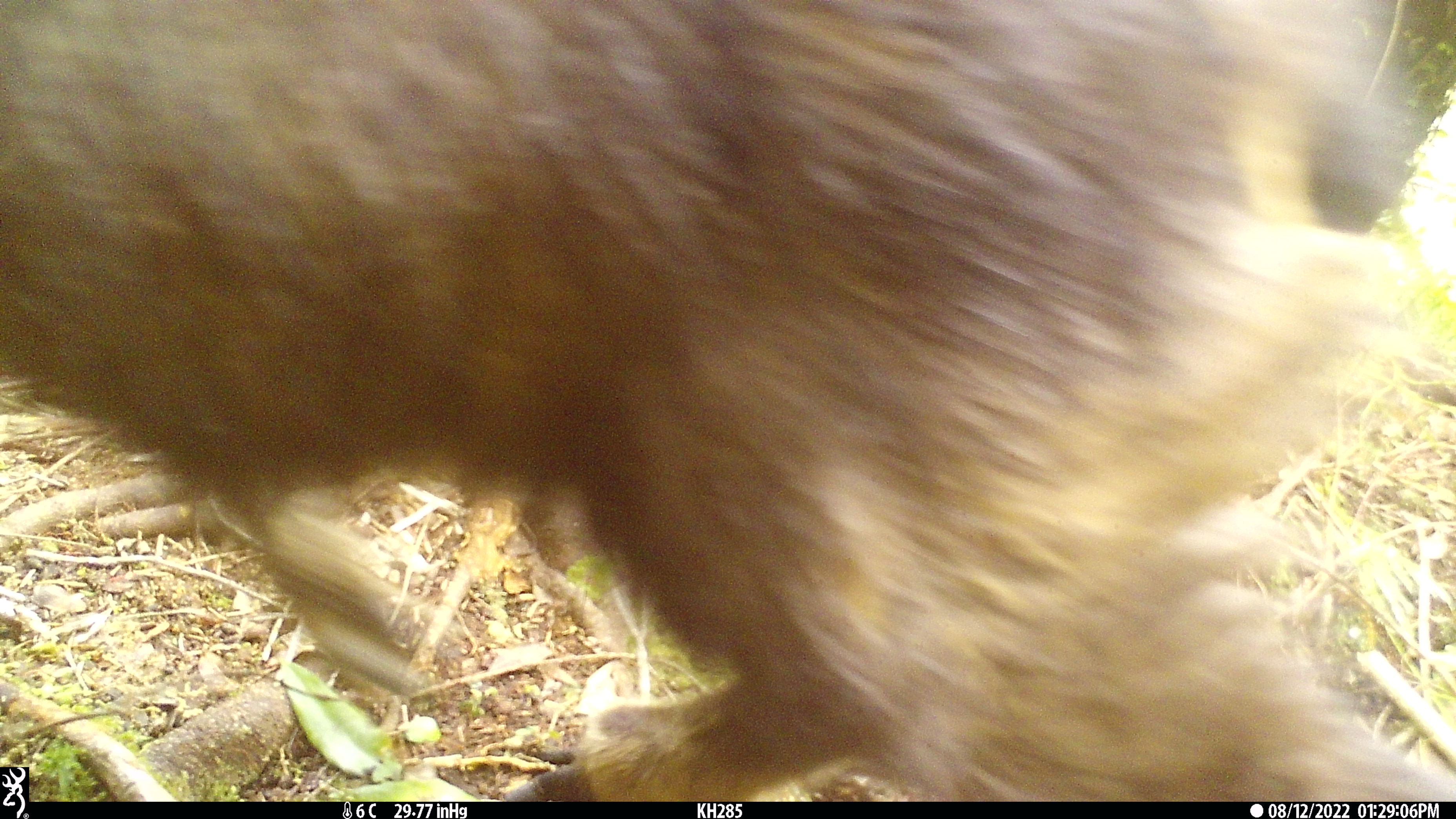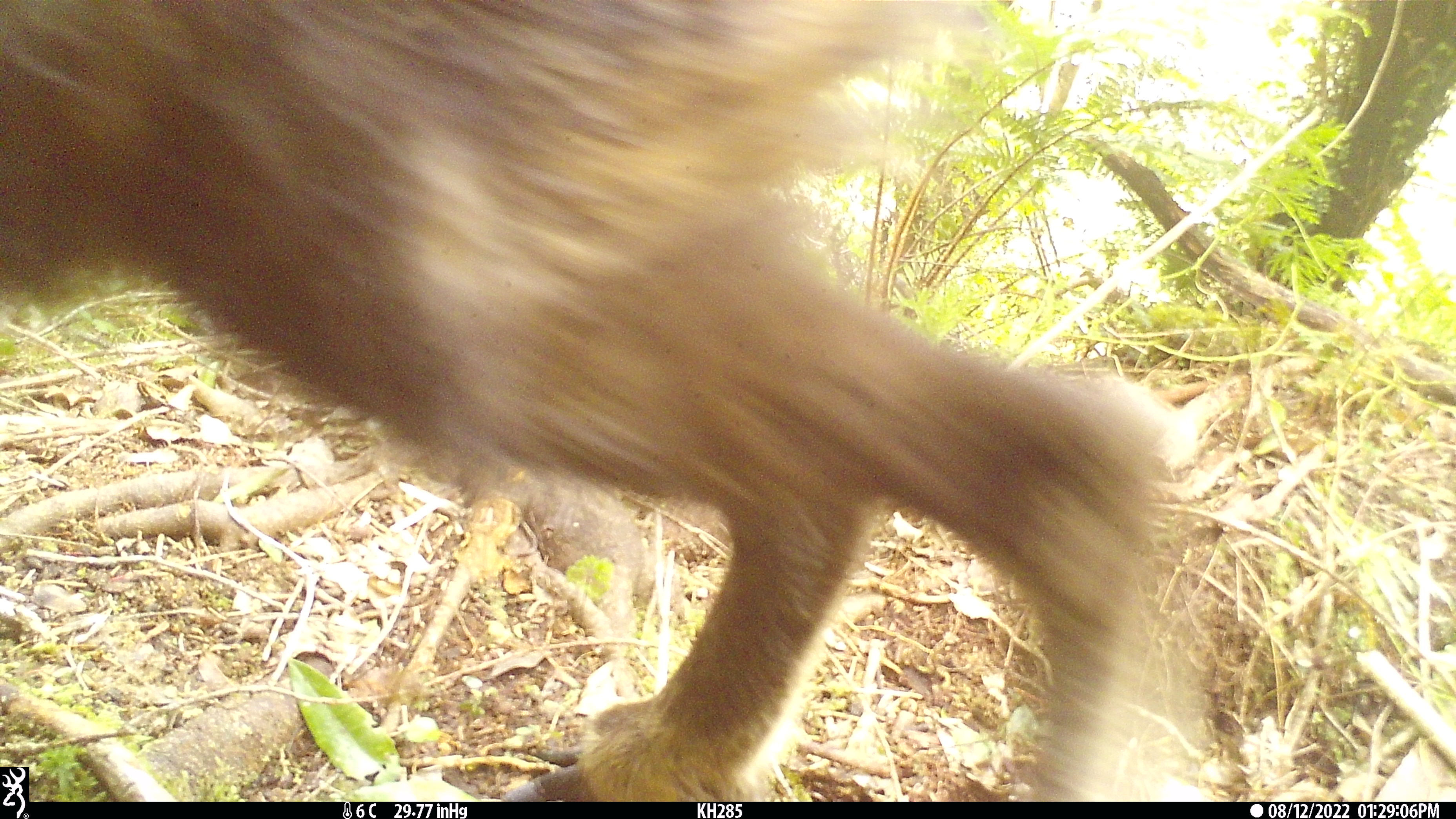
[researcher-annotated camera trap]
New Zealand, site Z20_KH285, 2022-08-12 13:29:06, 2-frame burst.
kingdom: Animalia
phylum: Chordata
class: Mammalia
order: Artiodactyla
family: Bovidae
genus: Rupicapra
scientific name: Rupicapra rupicapra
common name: alpine chamois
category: chamois